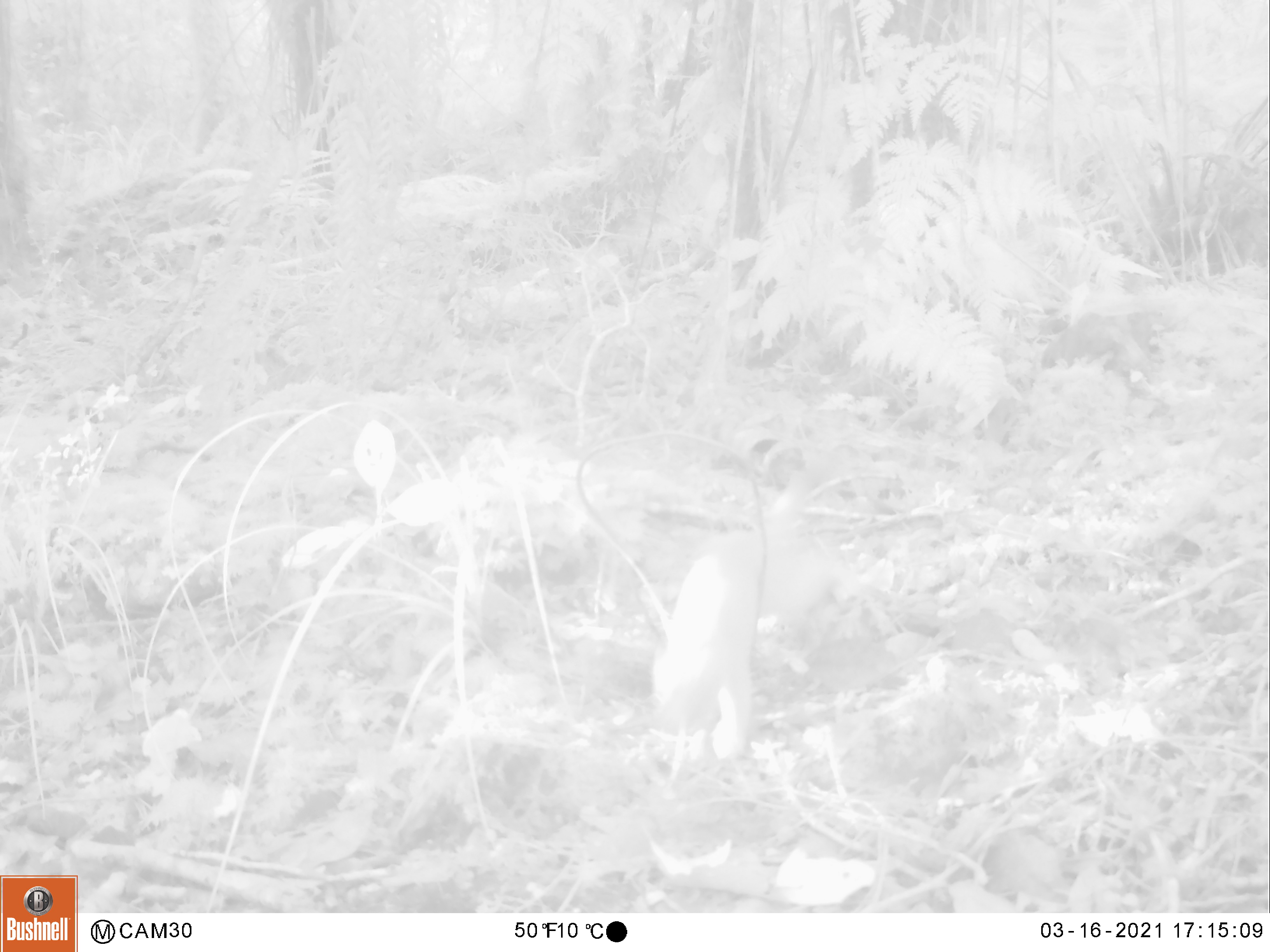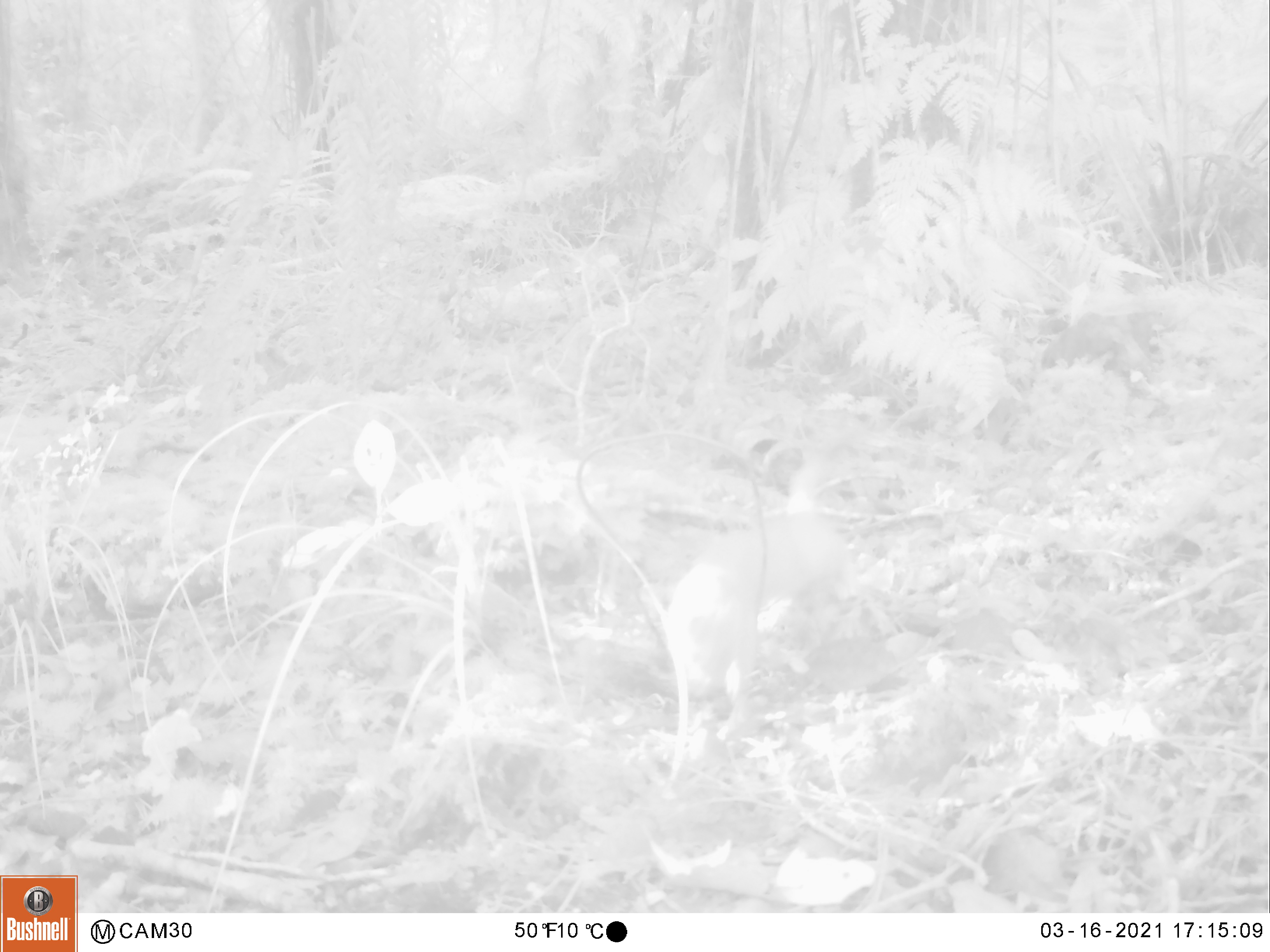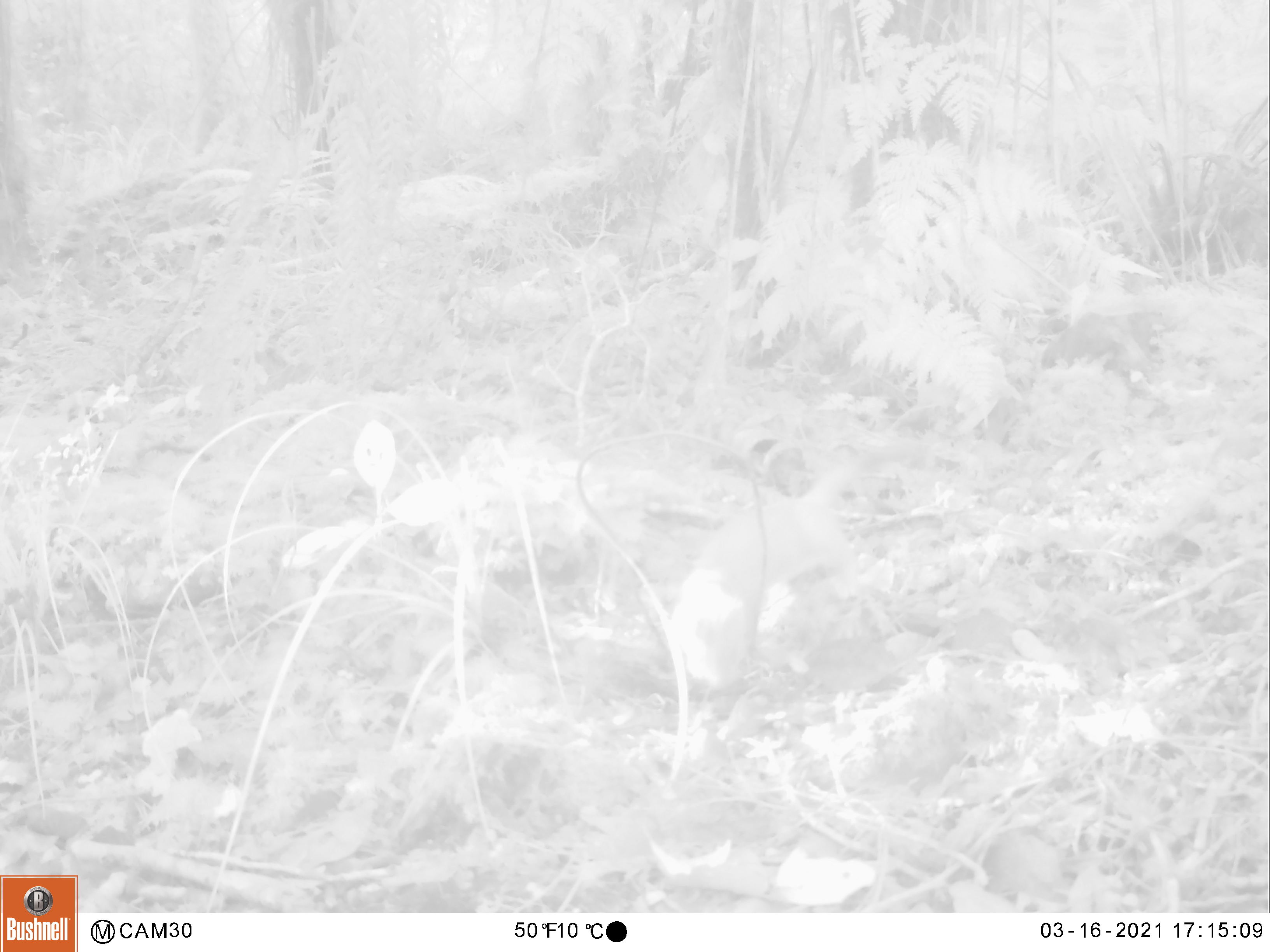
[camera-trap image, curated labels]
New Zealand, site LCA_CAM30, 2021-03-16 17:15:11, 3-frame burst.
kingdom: Animalia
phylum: Chordata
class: Mammalia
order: Carnivora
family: Mustelidae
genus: Mustela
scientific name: Mustela erminea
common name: stoat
Stoat (Mustela erminea).